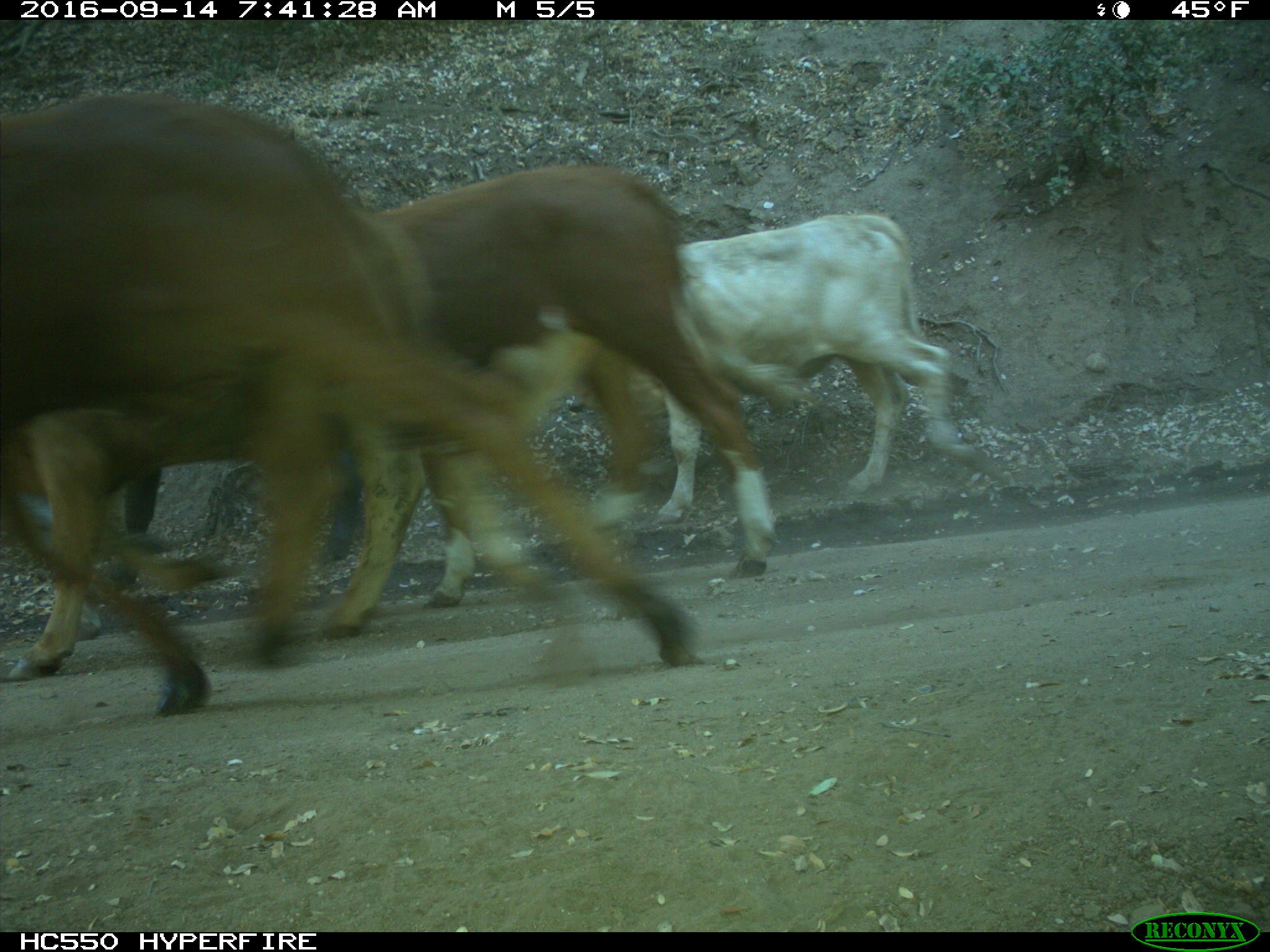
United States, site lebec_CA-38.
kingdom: Animalia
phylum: Chordata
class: Mammalia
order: Artiodactyla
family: Bovidae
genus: Bos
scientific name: Bos taurus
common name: domestic cow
Bos taurus (domestic cow).